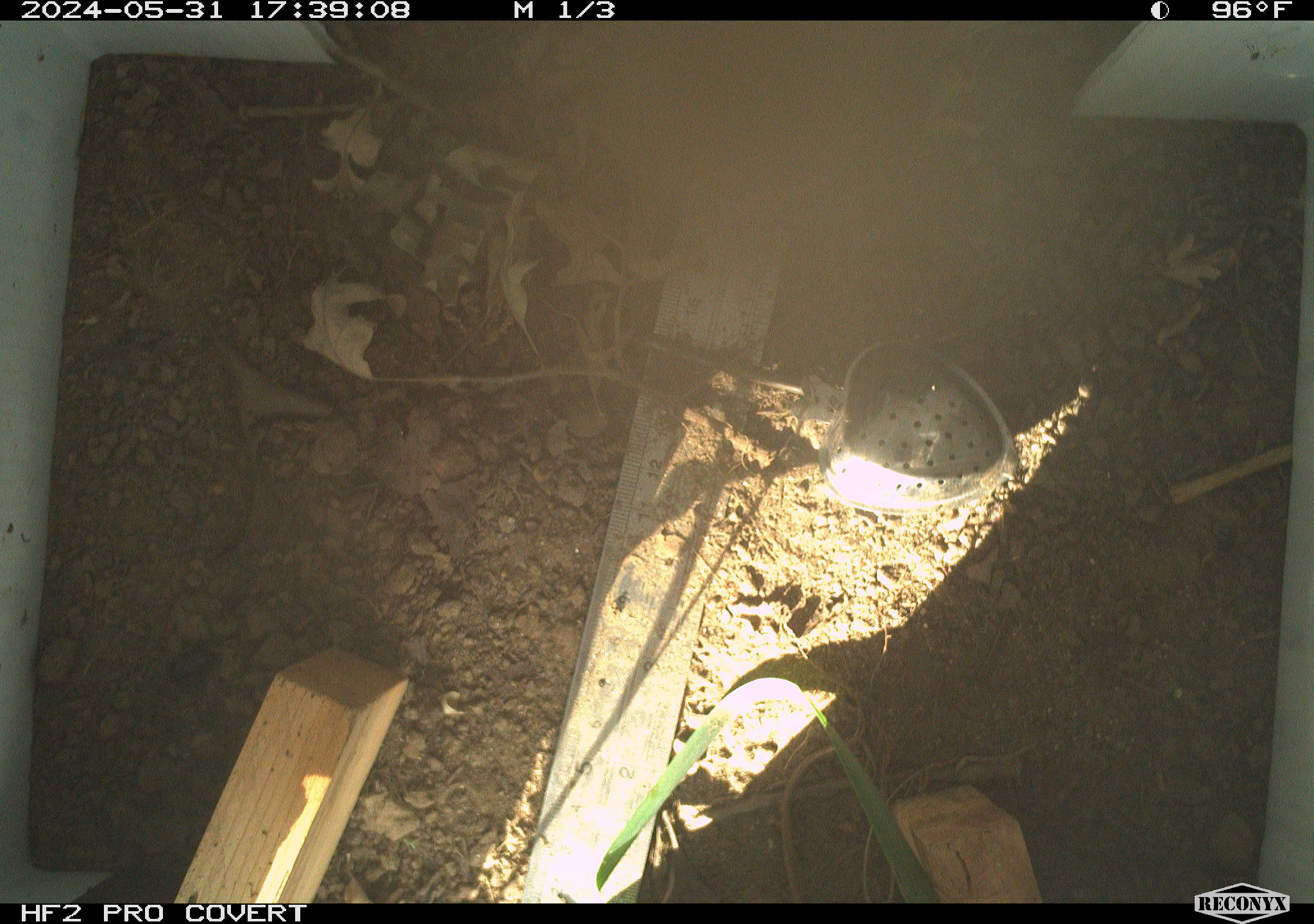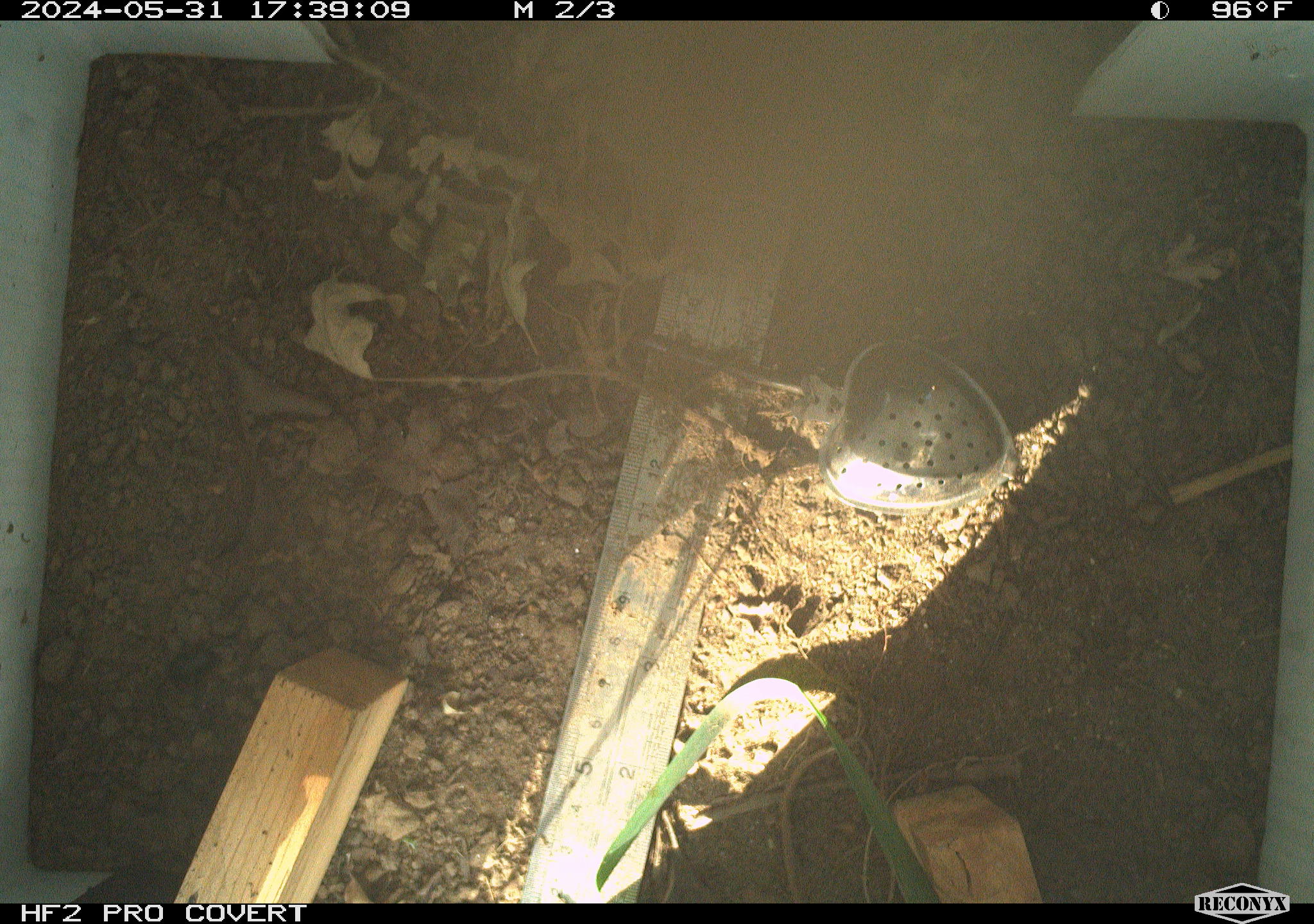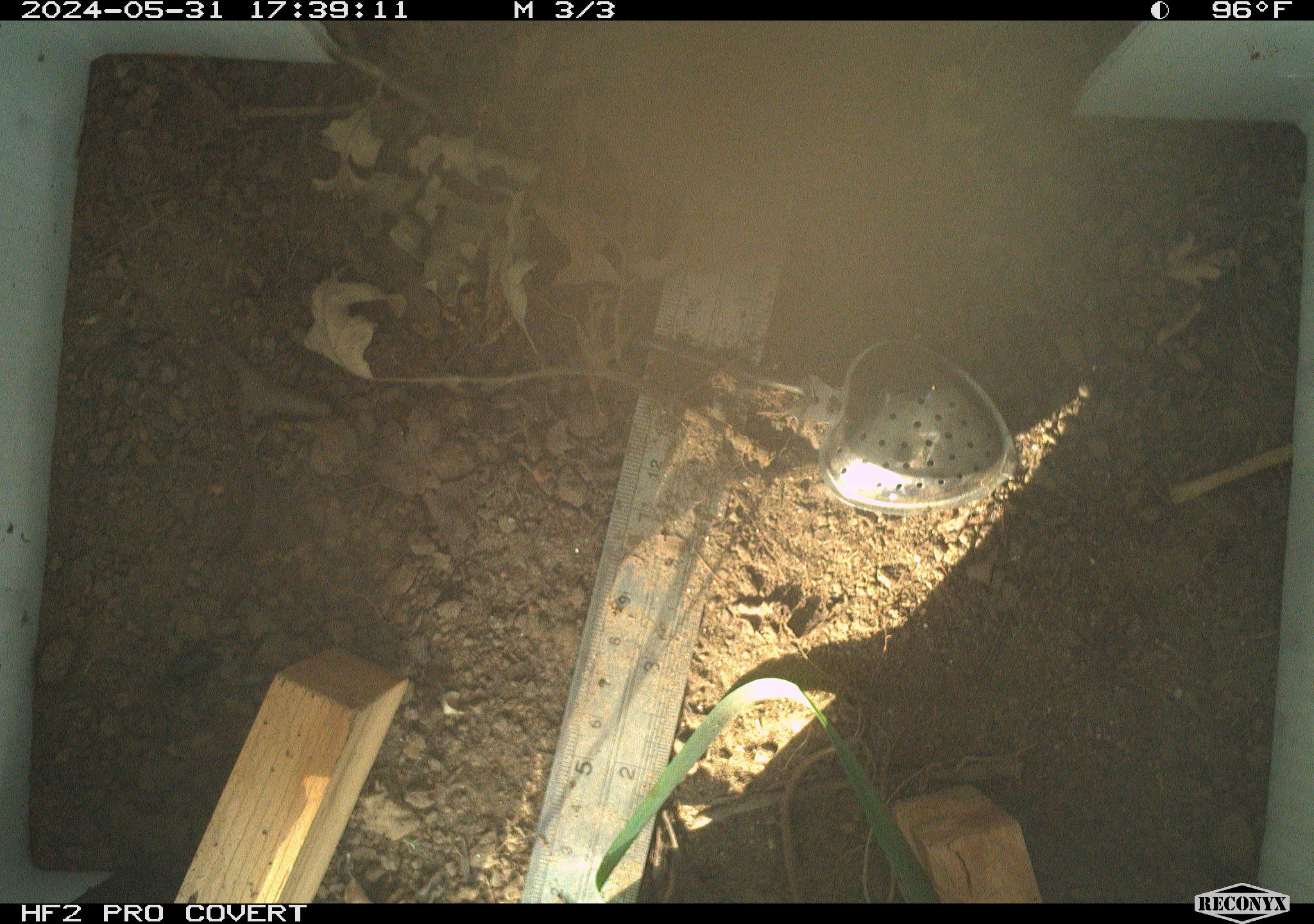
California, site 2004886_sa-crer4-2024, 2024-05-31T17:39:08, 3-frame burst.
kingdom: Animalia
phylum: Chordata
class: Reptilia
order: Squamata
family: Phrynosomatidae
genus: Sceloporus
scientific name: Sceloporus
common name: spiny lizards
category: sceloporus species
Sceloporus species (spiny lizards) (Sceloporus).